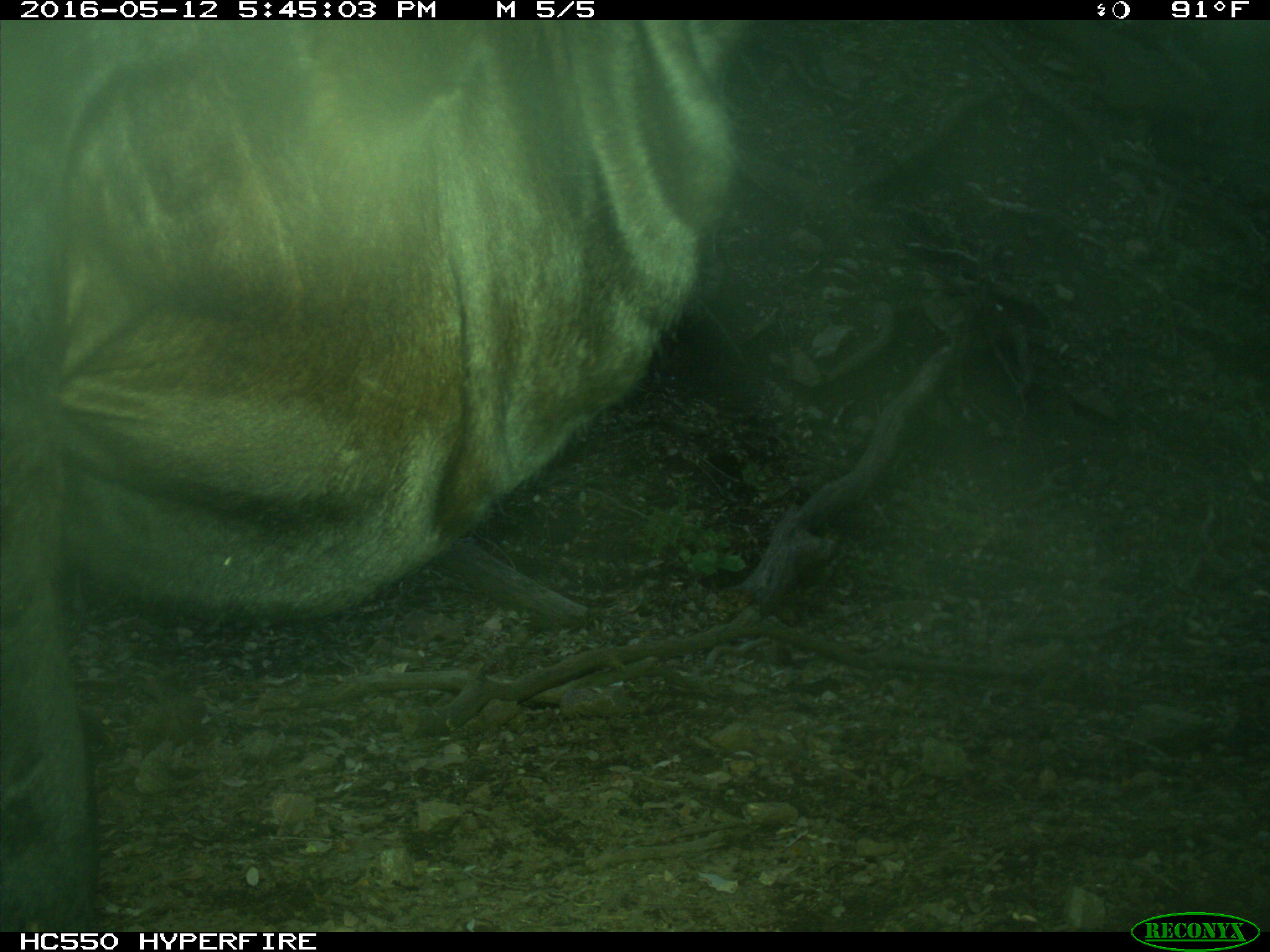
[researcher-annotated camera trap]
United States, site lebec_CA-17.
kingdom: Animalia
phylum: Chordata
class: Mammalia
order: Artiodactyla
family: Bovidae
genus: Bos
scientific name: Bos taurus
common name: domestic cow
Bos taurus (domestic cow).